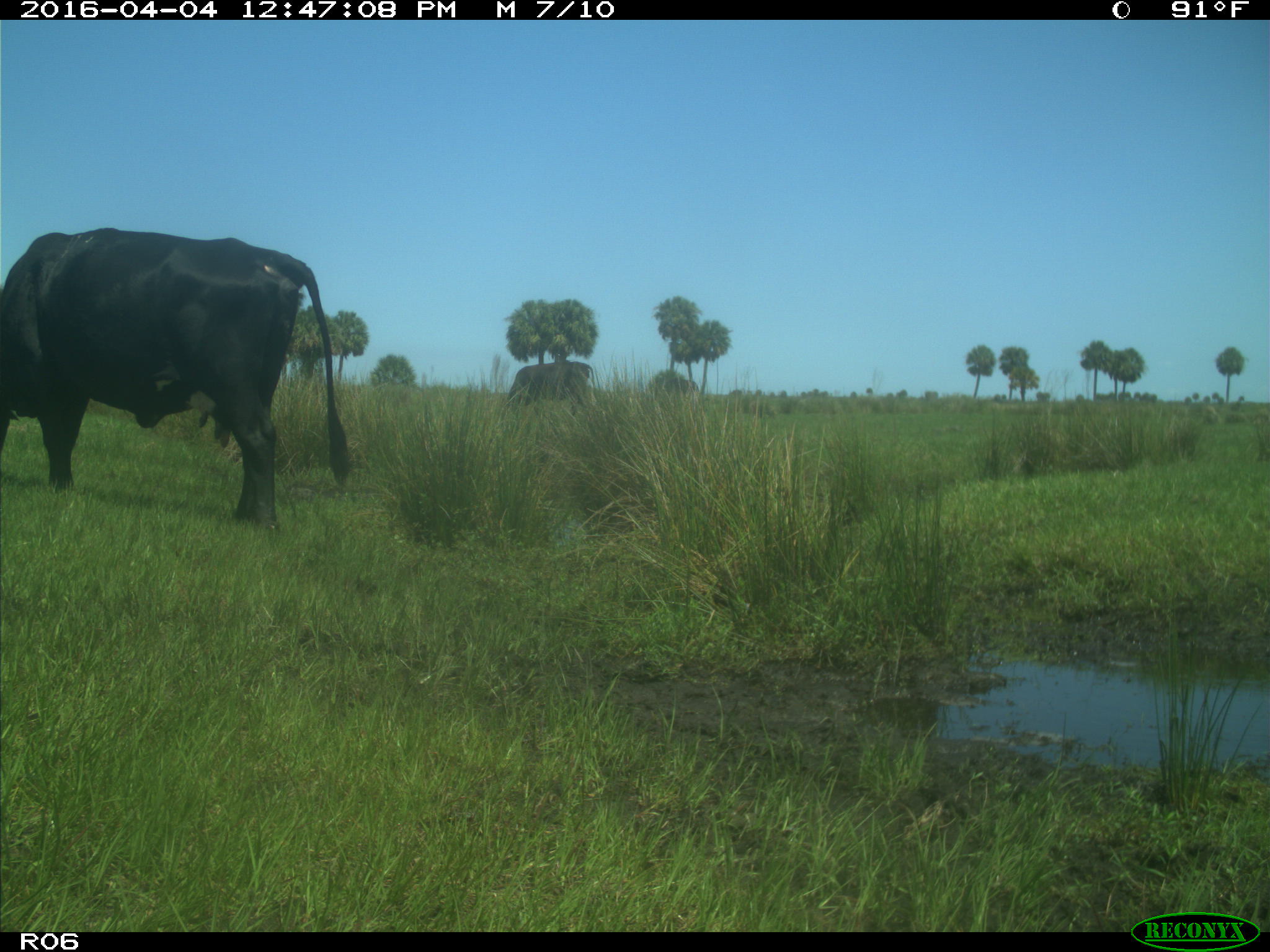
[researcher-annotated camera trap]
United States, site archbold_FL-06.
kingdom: Animalia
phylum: Chordata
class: Mammalia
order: Artiodactyla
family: Bovidae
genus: Bos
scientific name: Bos taurus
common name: domestic cow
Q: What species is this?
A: Bos taurus (domestic cow).